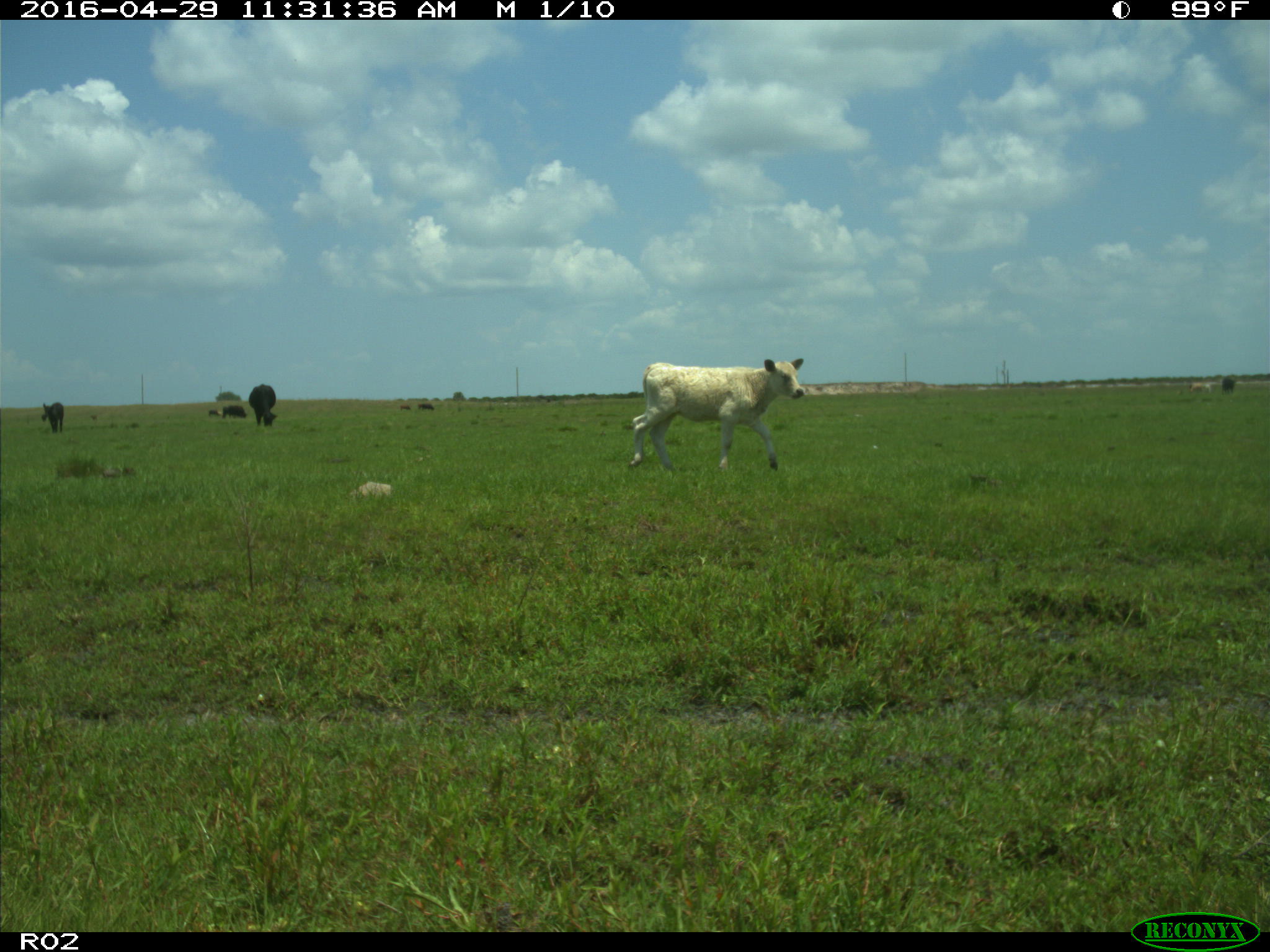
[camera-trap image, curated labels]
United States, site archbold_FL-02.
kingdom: Animalia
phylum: Chordata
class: Mammalia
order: Artiodactyla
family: Bovidae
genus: Bos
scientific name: Bos taurus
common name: domestic cow